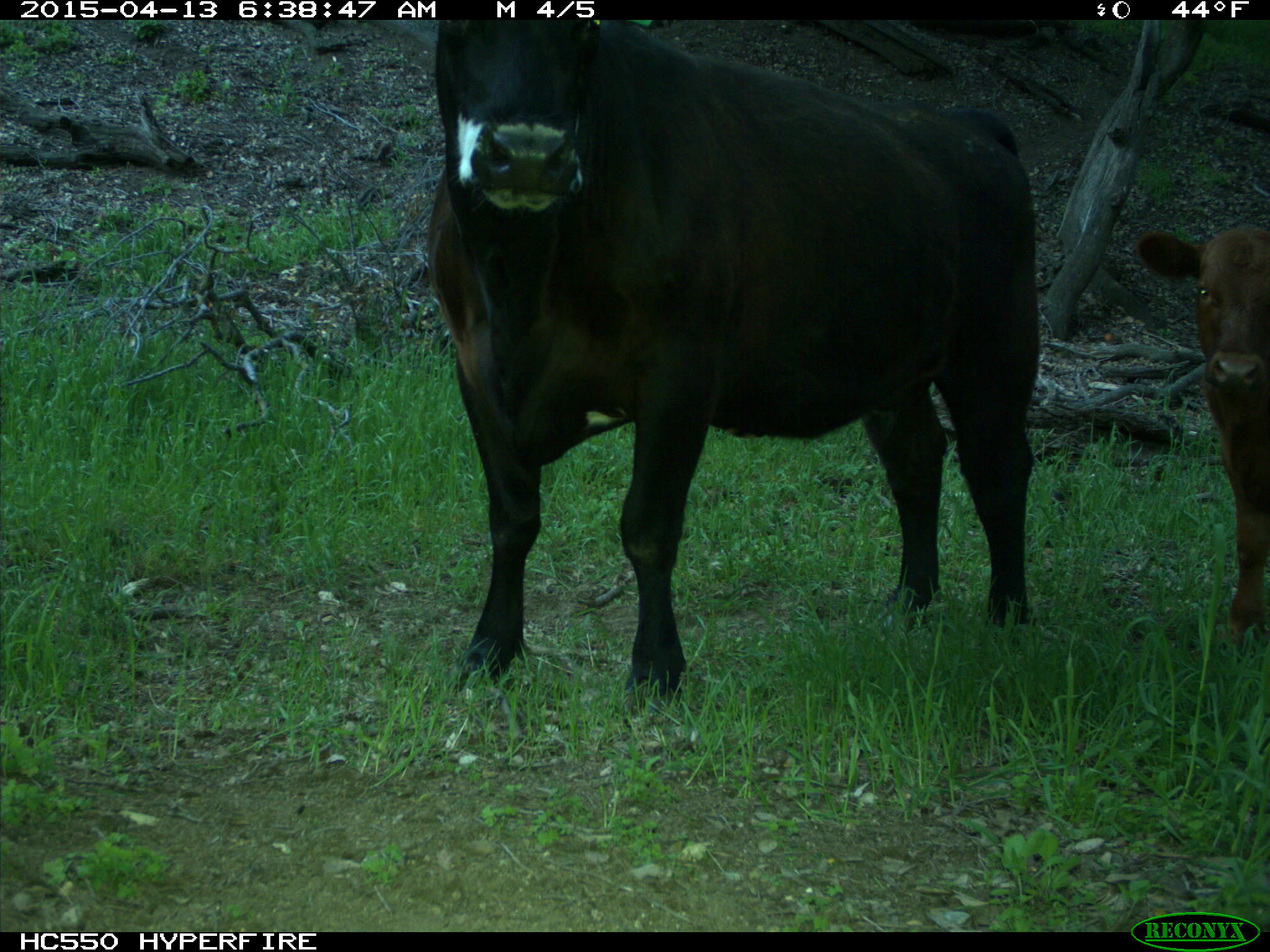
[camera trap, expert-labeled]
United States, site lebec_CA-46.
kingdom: Animalia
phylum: Chordata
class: Mammalia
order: Artiodactyla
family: Bovidae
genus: Bos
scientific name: Bos taurus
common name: domestic cow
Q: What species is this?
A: Bos taurus (domestic cow).